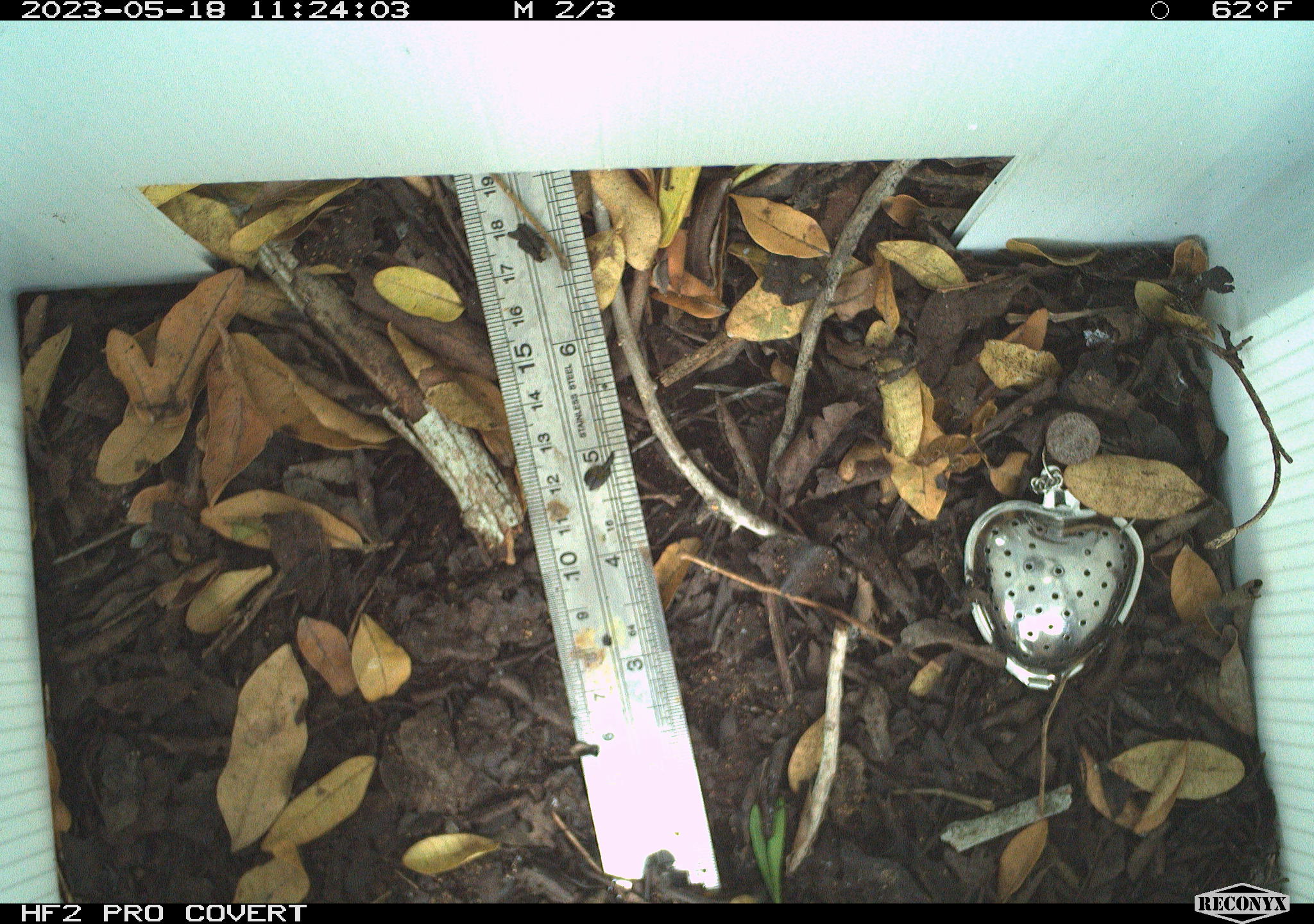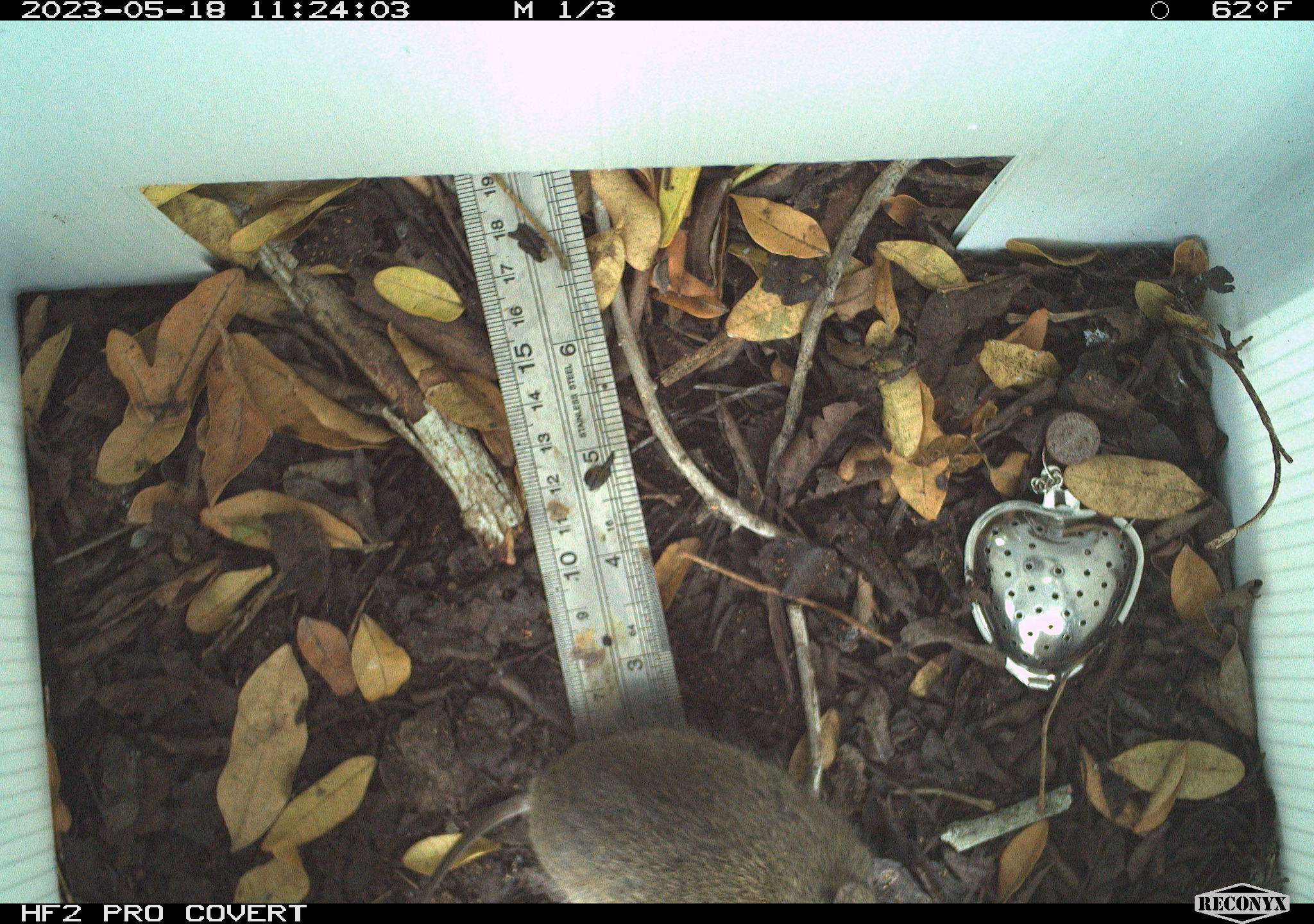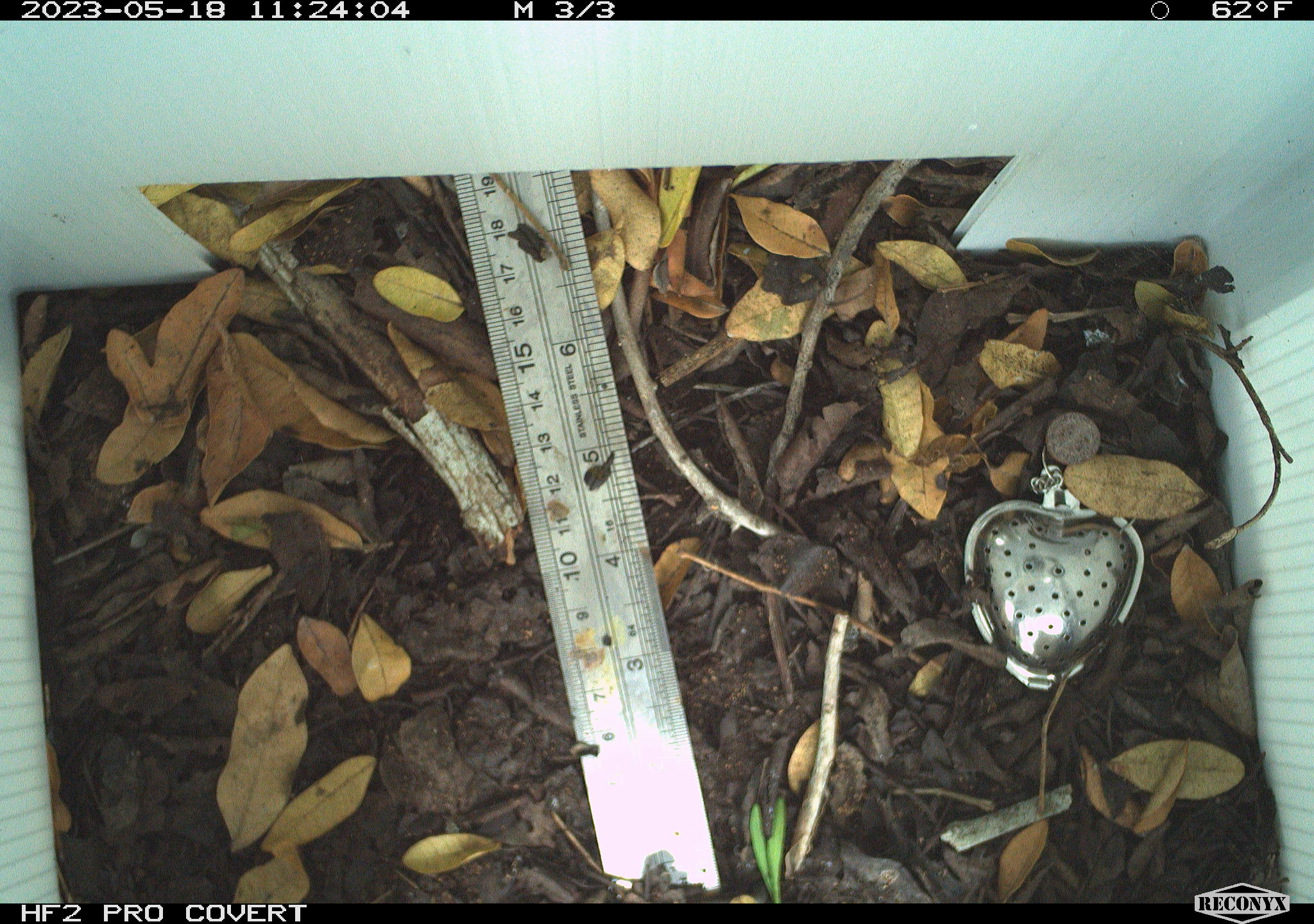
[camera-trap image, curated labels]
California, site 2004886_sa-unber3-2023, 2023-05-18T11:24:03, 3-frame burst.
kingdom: Animalia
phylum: Chordata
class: Mammalia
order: Rodentia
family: Cricetidae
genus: Microtus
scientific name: Microtus californicus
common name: california vole